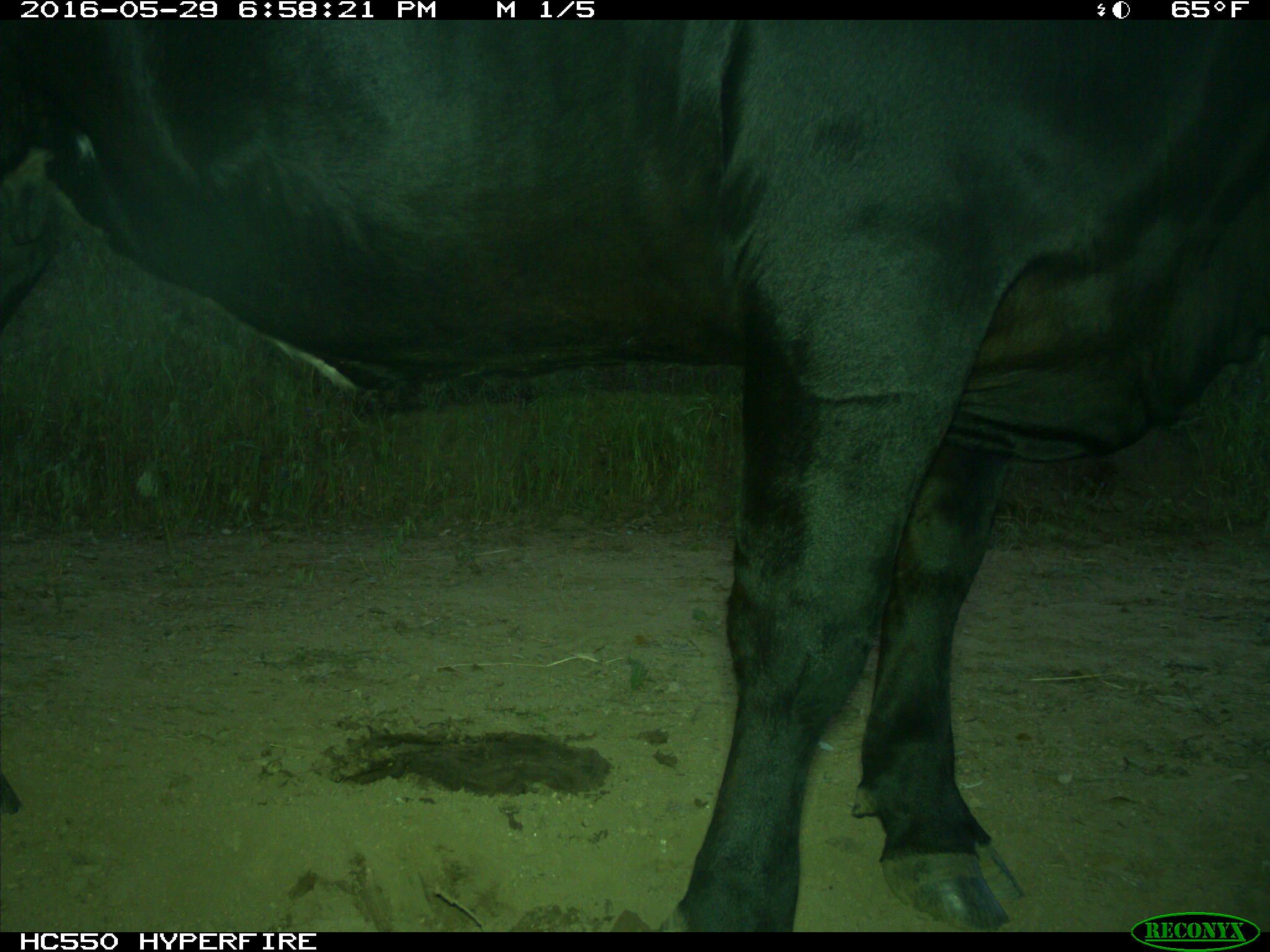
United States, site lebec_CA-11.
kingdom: Animalia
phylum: Chordata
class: Mammalia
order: Artiodactyla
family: Bovidae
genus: Bos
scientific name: Bos taurus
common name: domestic cow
Bos taurus (domestic cow).